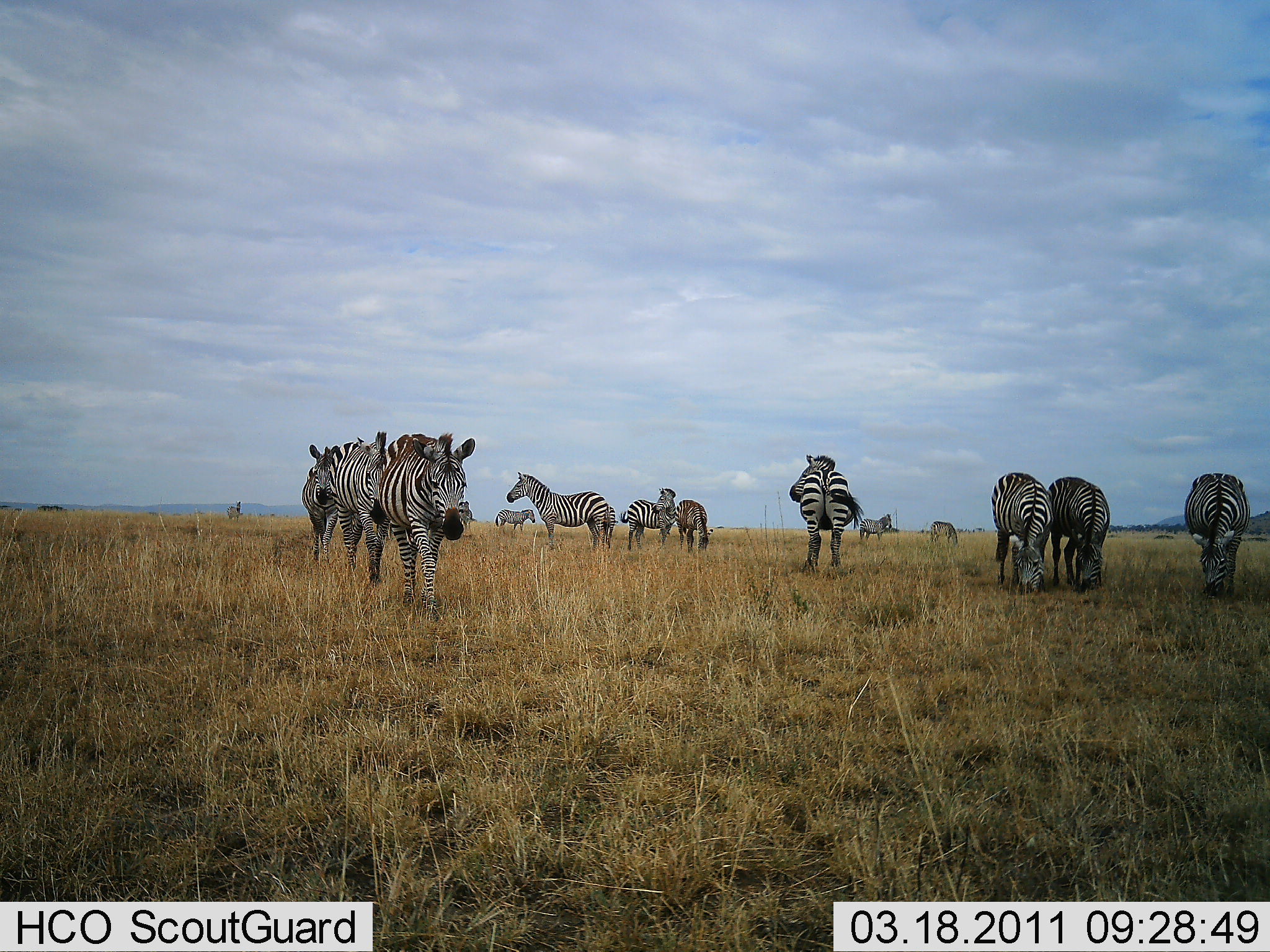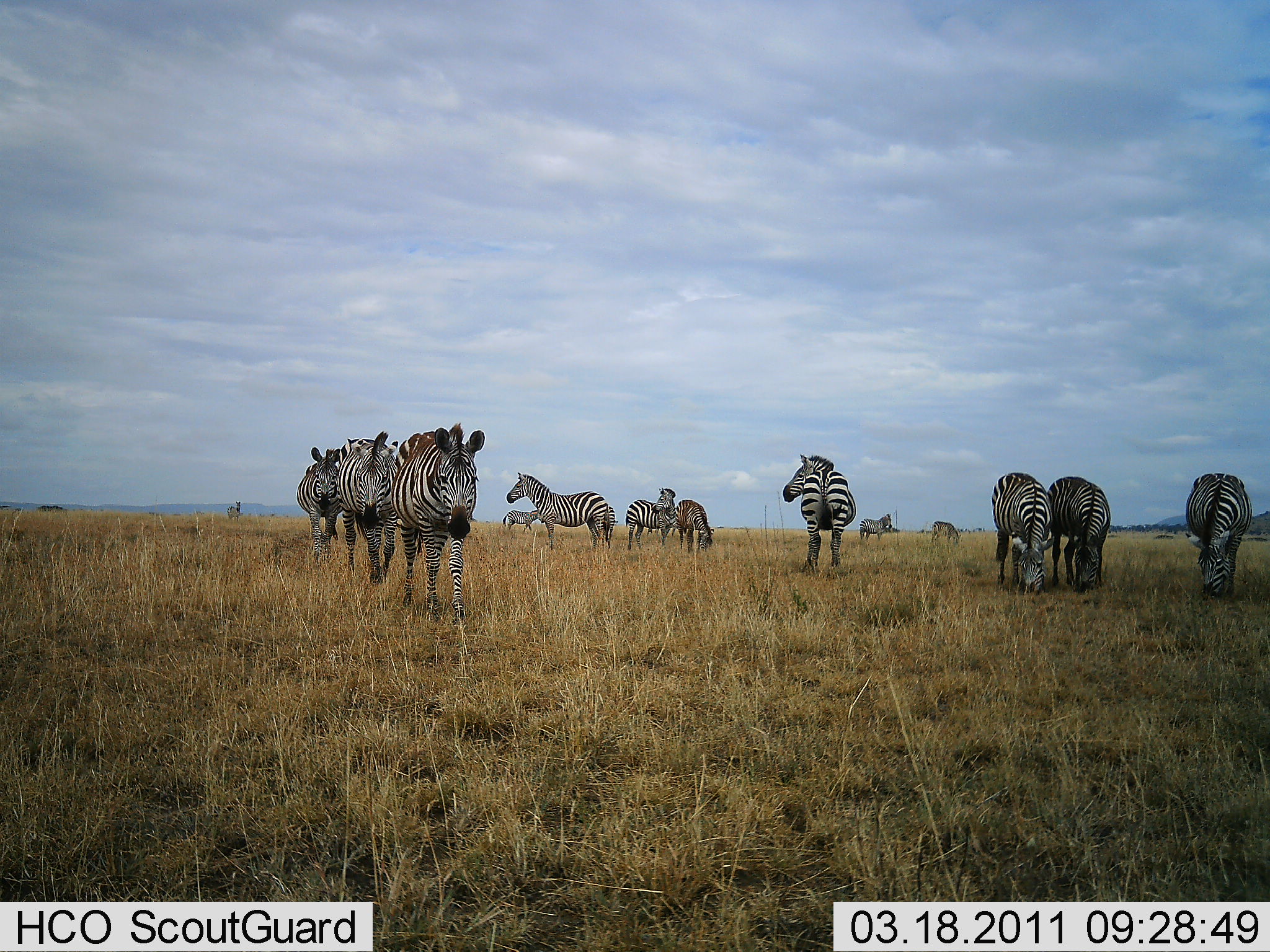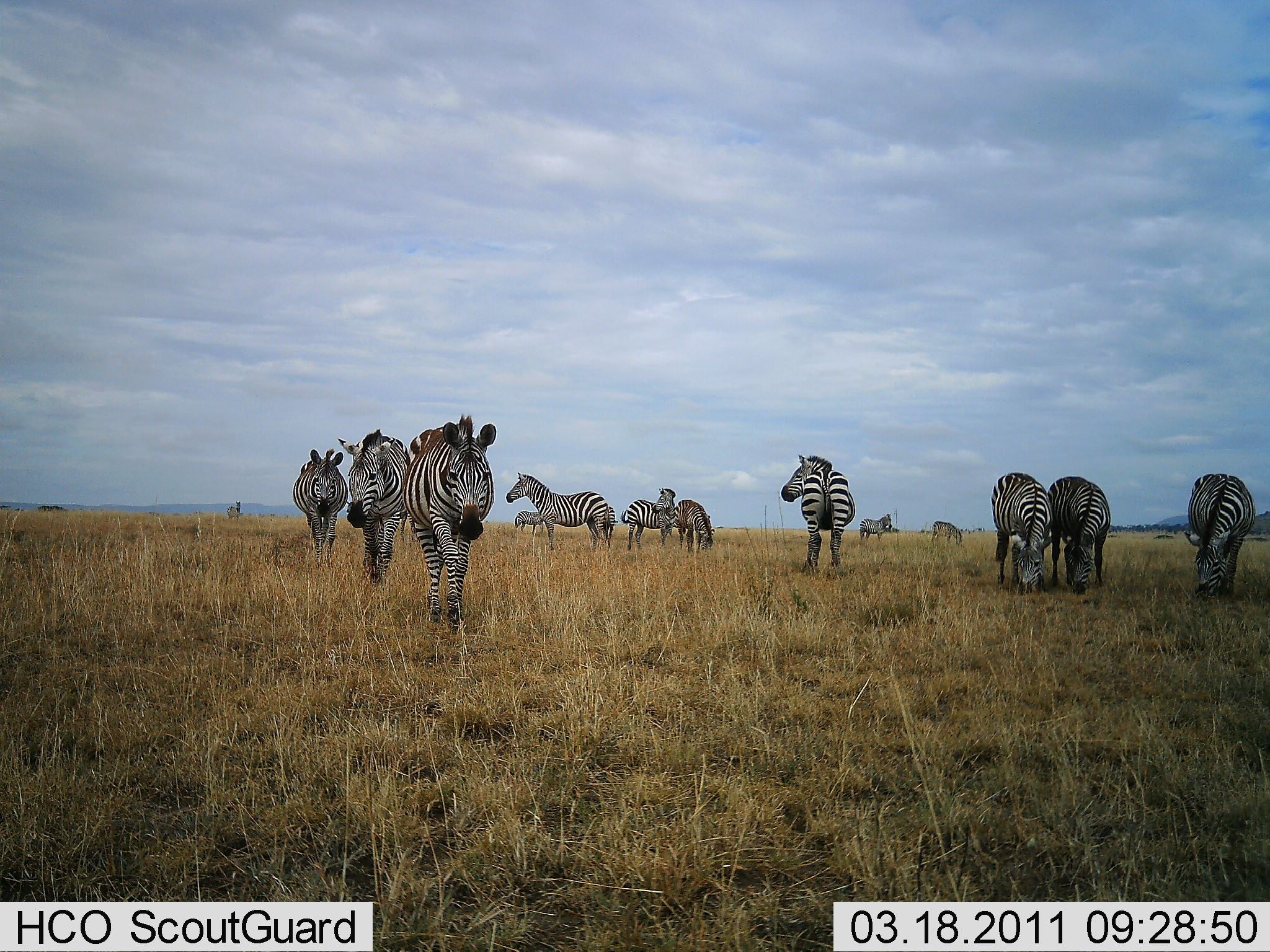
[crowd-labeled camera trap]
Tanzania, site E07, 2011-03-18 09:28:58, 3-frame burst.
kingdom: Animalia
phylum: Chordata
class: Mammalia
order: Perissodactyla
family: Equidae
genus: Equus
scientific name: Equus quagga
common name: plains zebra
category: zebra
Zebra (plains zebra) (Equus quagga), count 11-50. Behavior (volunteer vote fractions): standing 67%, resting 0%, moving 67%, interacting 17%. Young present (vote fraction): 0%. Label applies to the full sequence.